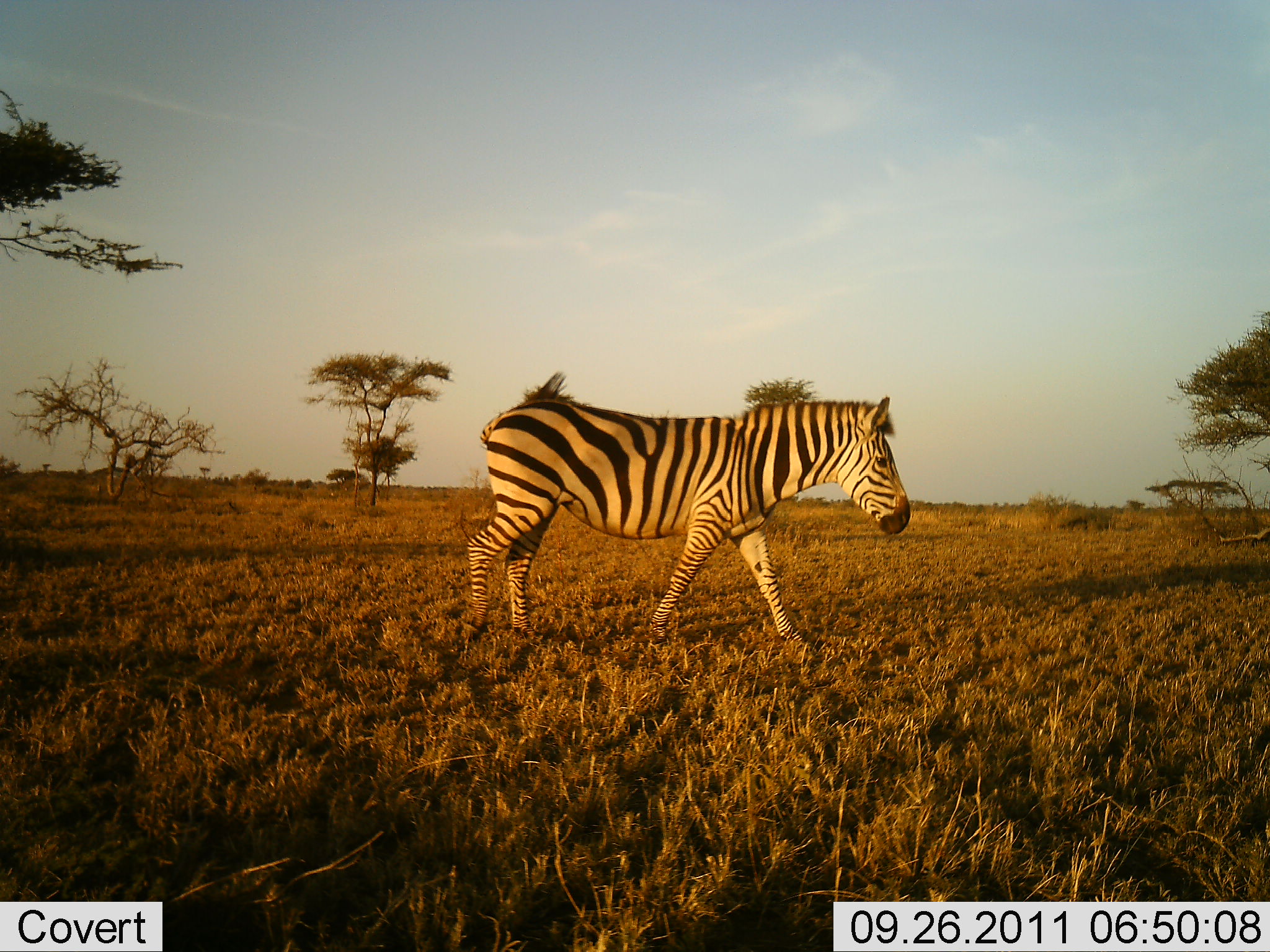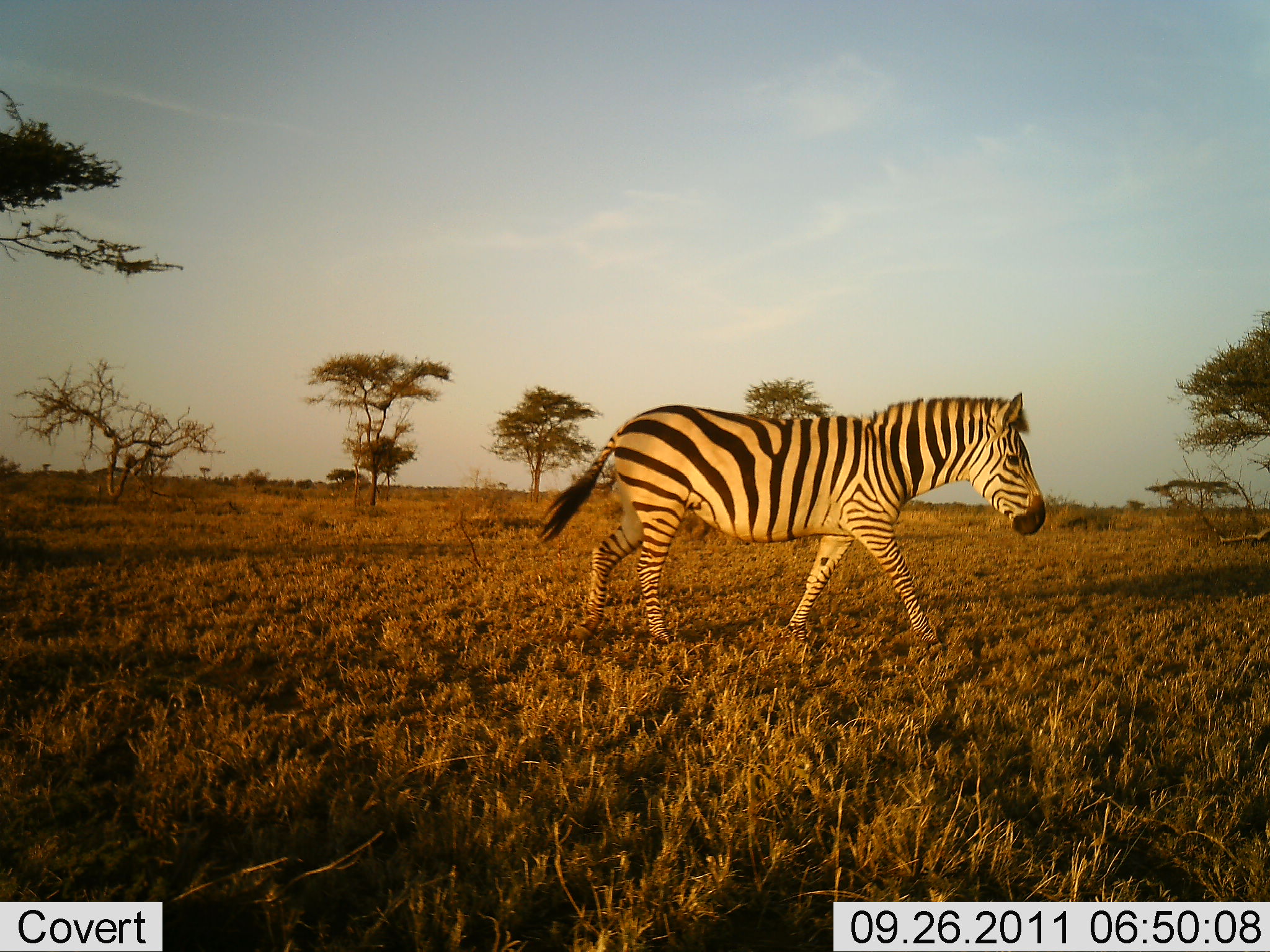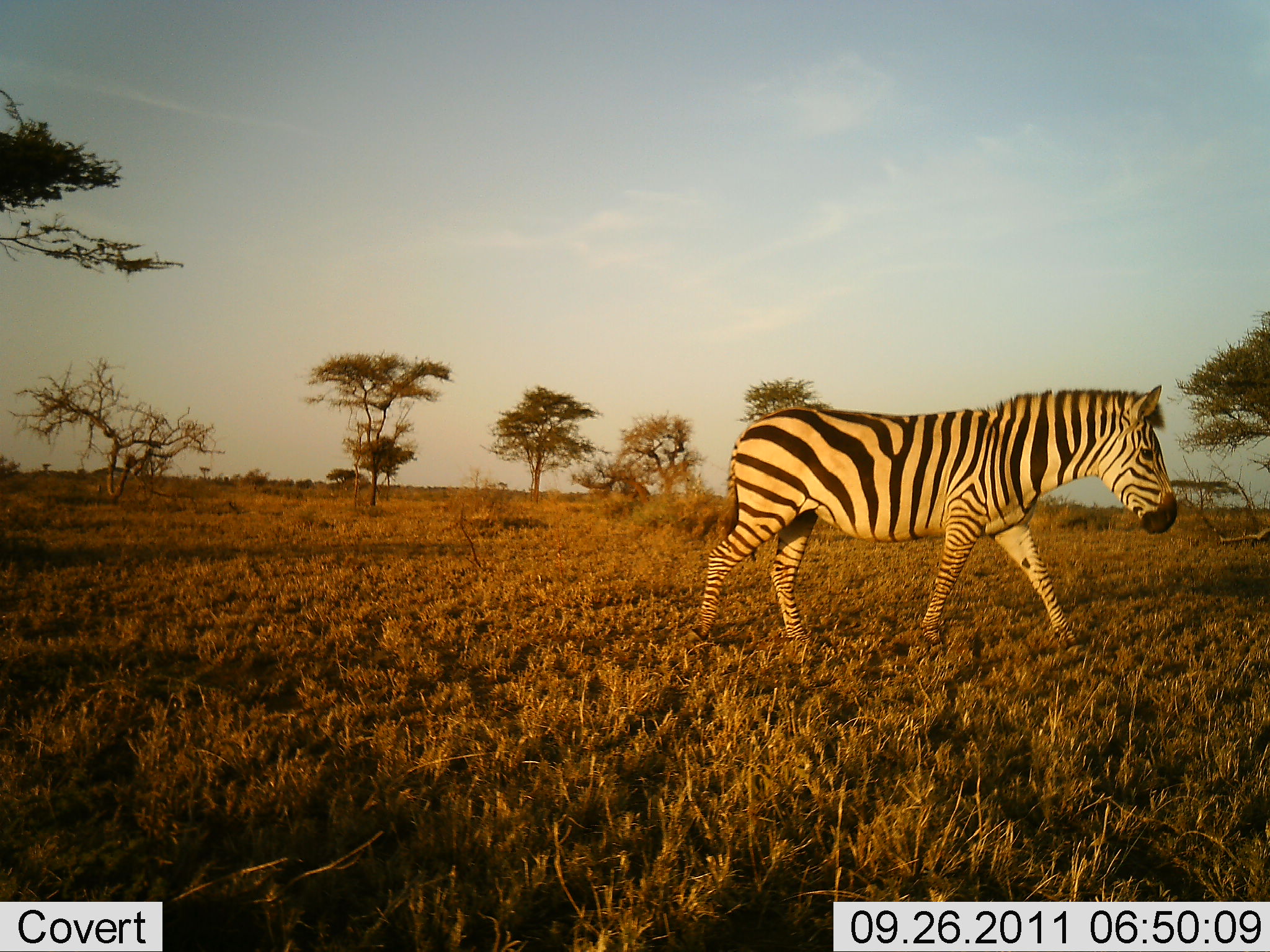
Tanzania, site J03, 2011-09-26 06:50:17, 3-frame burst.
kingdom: Animalia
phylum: Chordata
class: Mammalia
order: Perissodactyla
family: Equidae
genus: Equus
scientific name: Equus quagga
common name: plains zebra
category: zebra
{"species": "zebra (plains zebra) (Equus quagga)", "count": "1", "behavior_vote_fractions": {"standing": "0%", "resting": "0%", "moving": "100%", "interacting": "0%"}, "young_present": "0%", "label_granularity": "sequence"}